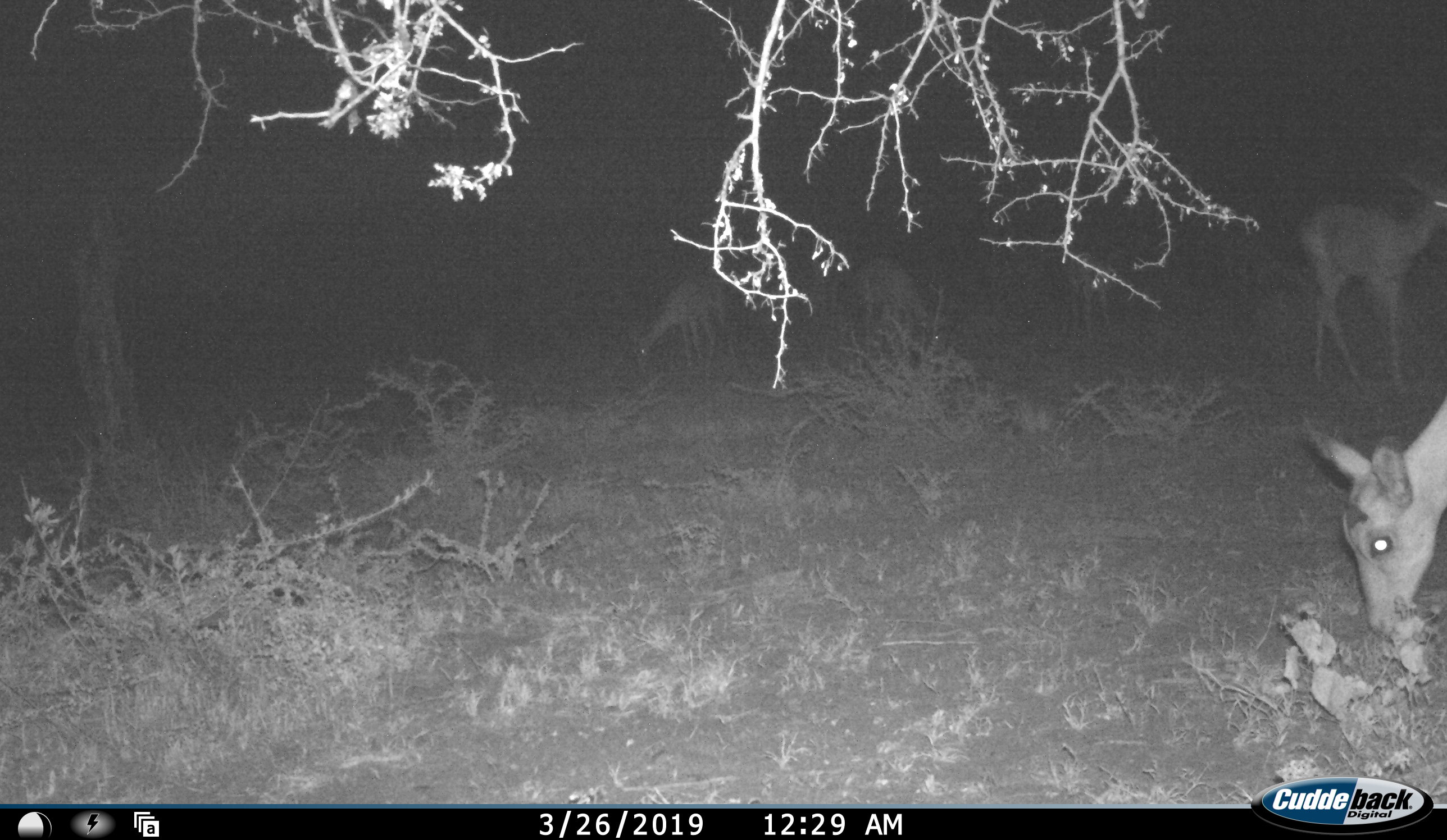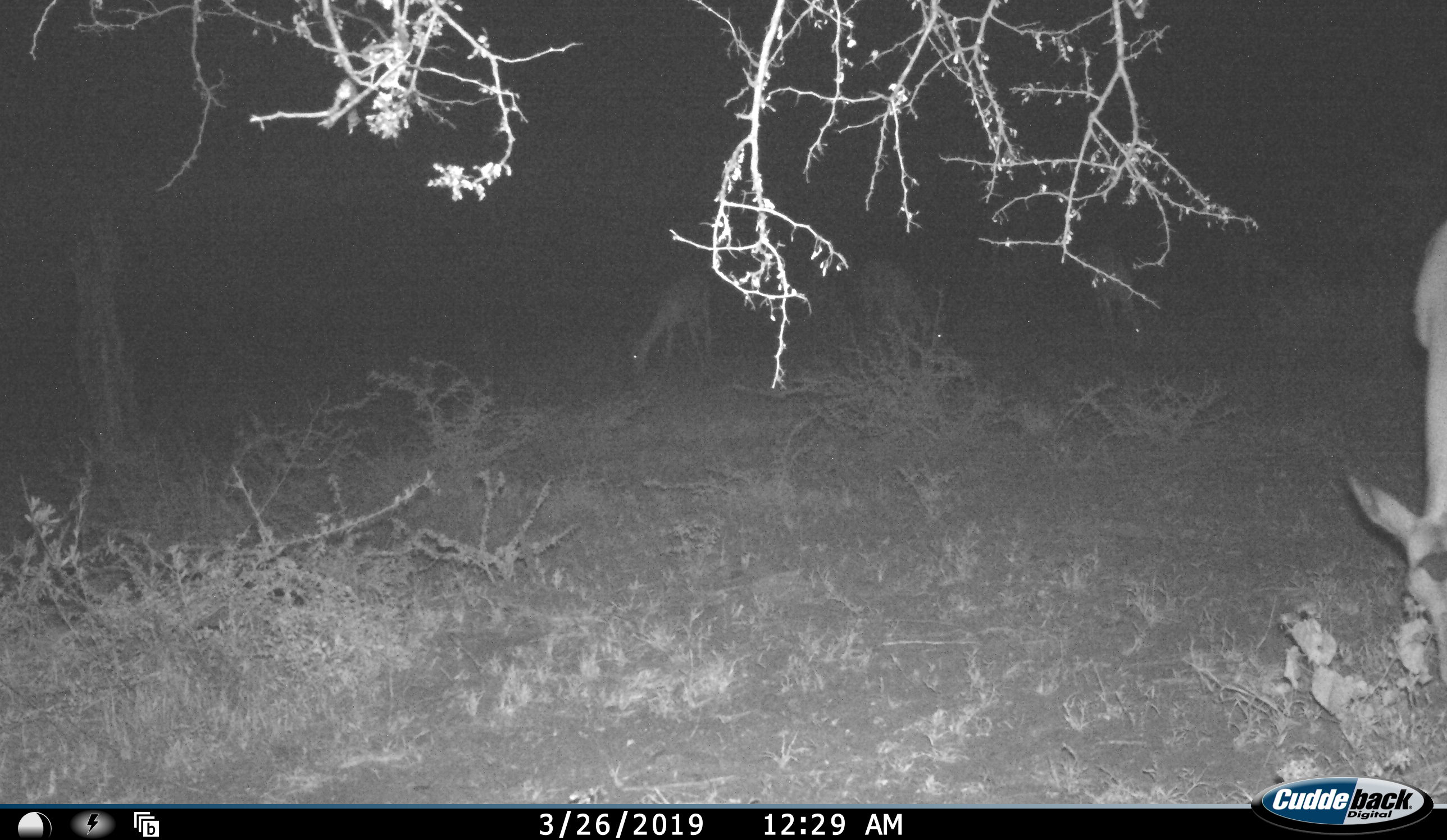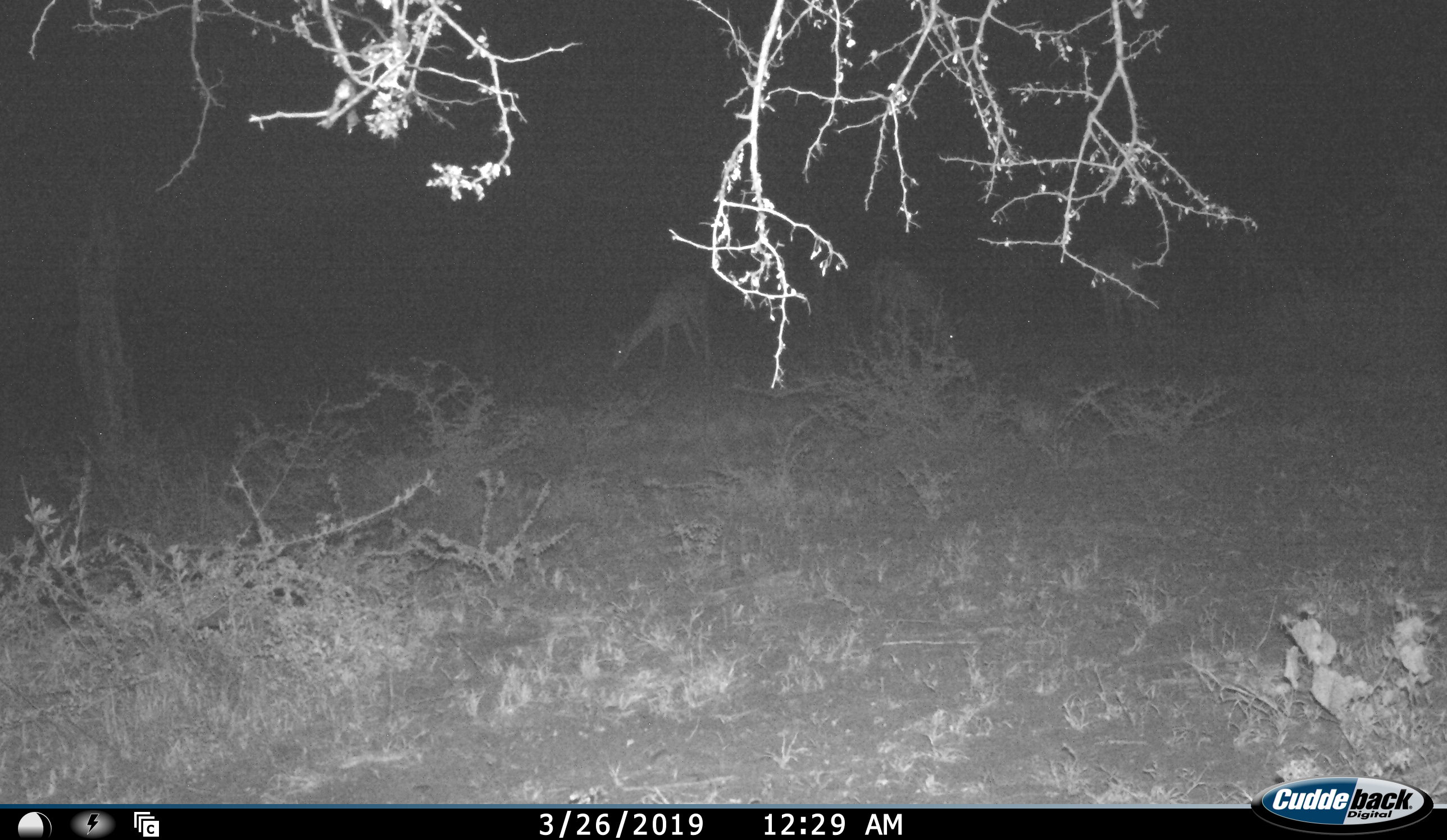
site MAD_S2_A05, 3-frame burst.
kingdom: Animalia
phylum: Chordata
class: Mammalia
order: Artiodactyla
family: Bovidae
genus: Aepyceros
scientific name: Aepyceros melampus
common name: impala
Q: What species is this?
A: Impala (Aepyceros melampus).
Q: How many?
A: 5.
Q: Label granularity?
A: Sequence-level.